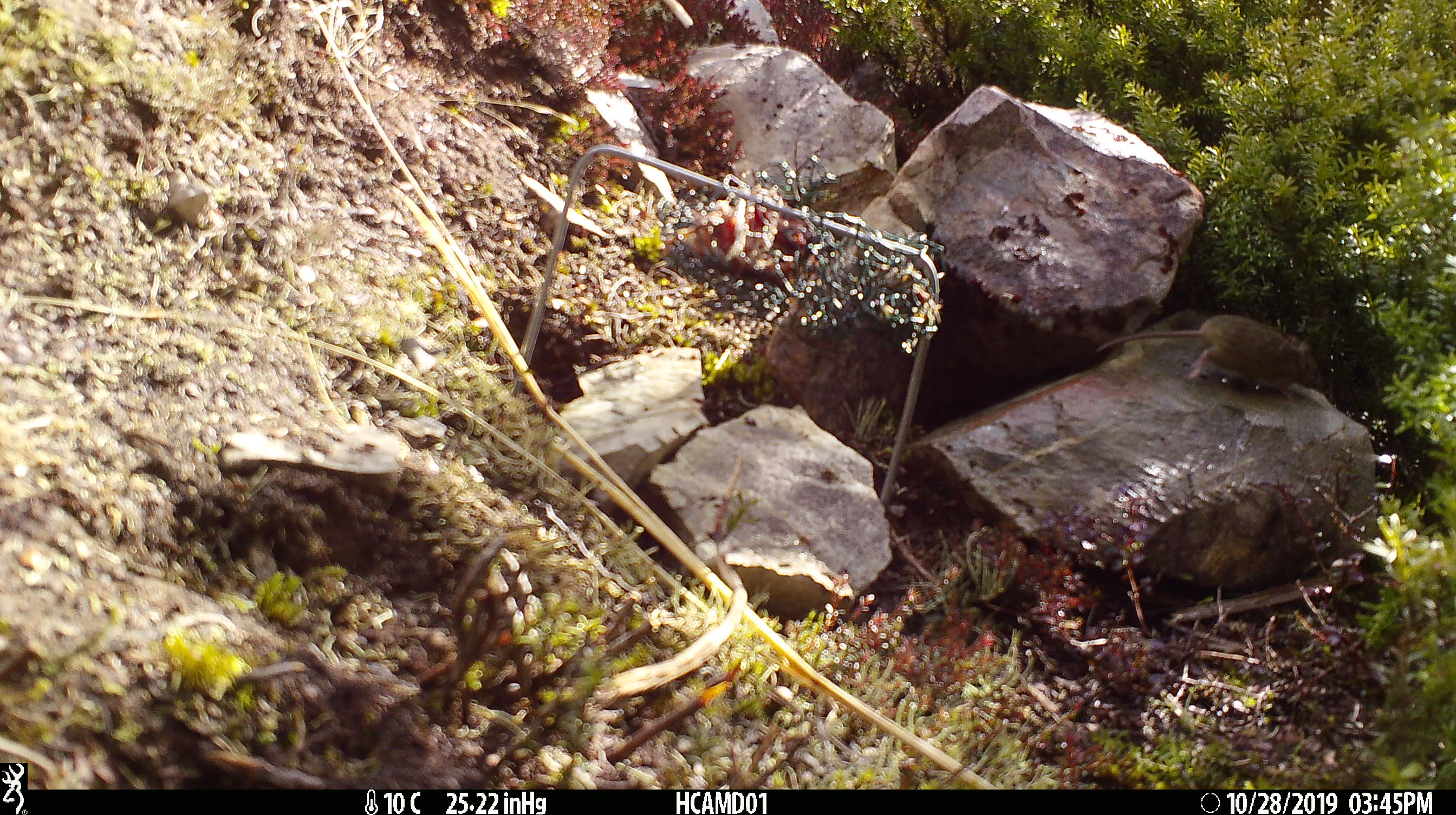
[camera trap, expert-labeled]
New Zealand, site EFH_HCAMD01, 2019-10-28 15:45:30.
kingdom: Animalia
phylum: Chordata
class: Mammalia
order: Rodentia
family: Muridae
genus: Mus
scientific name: Mus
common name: mouse